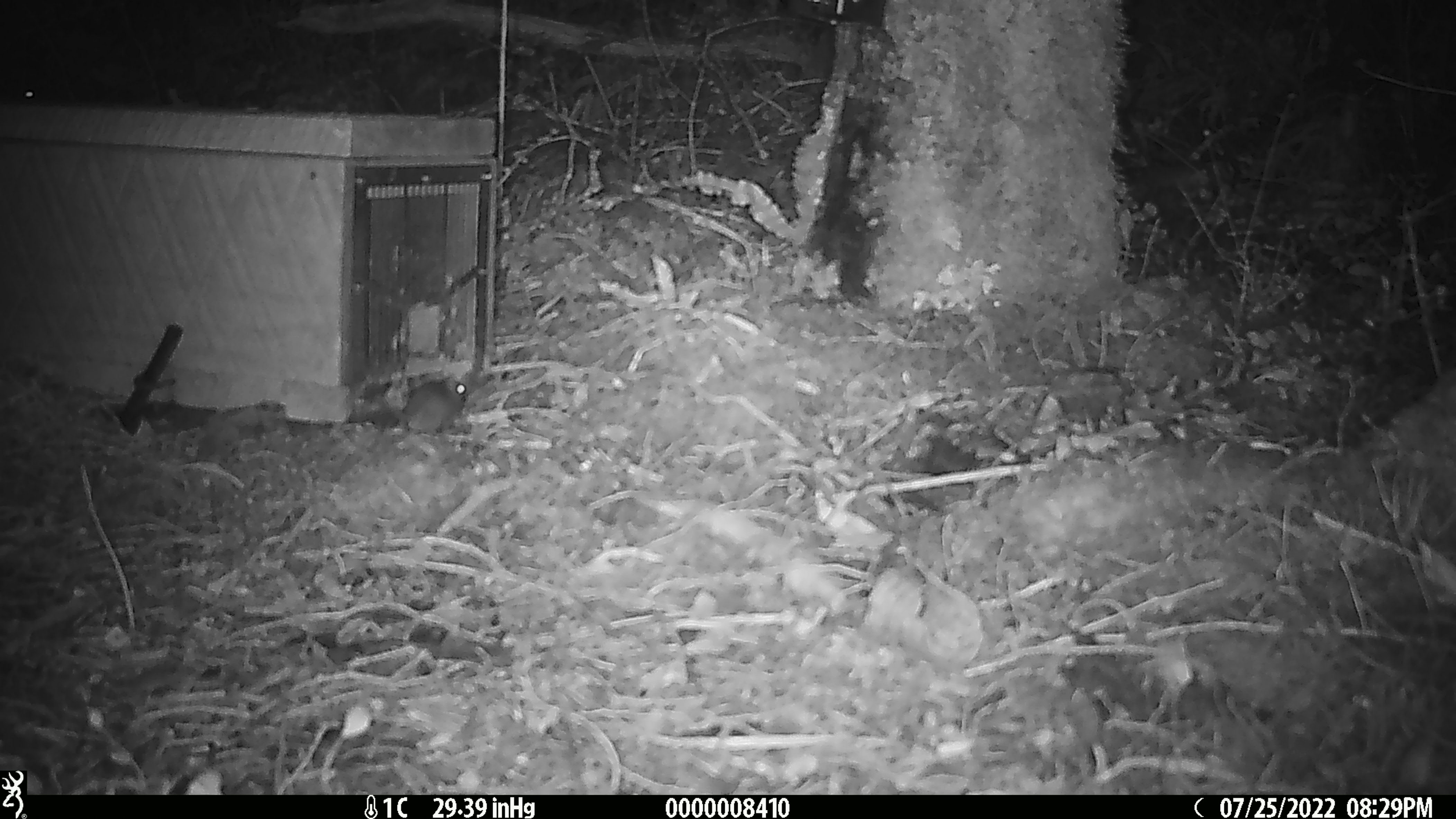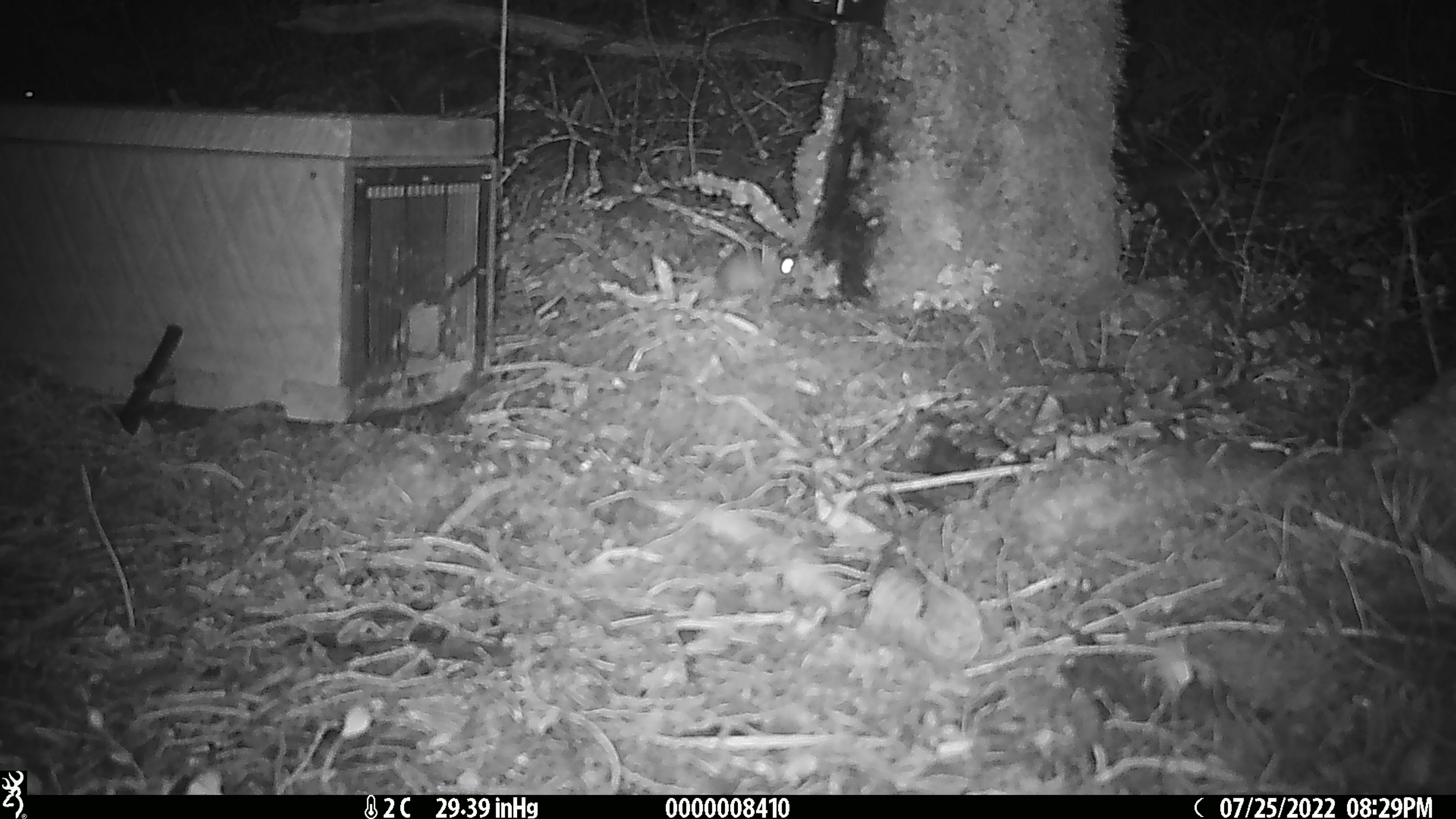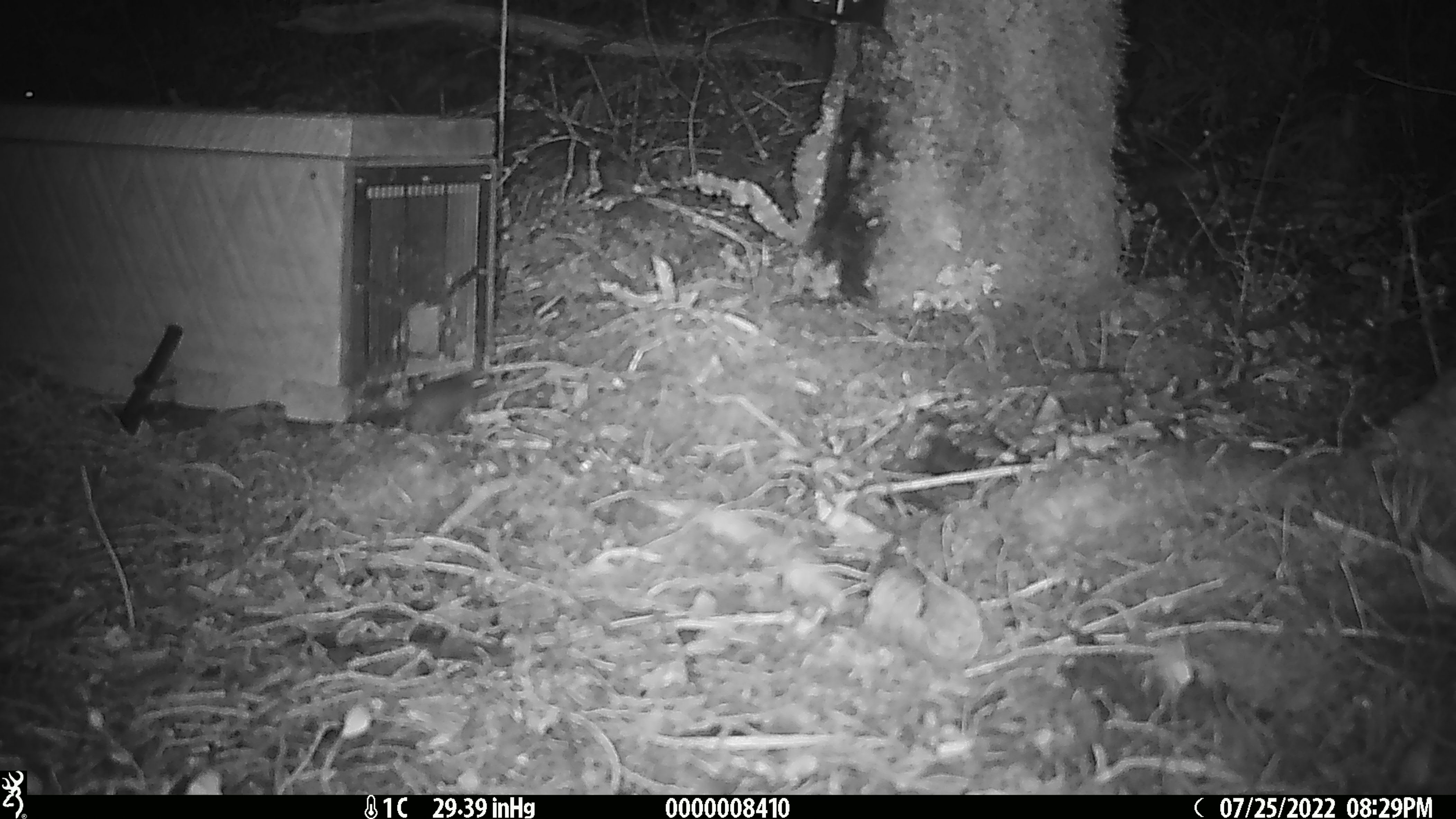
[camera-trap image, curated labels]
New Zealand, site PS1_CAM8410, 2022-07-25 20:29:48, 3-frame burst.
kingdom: Animalia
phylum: Chordata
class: Mammalia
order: Rodentia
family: Muridae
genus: Mus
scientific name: Mus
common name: mouse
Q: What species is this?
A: Mouse (Mus).